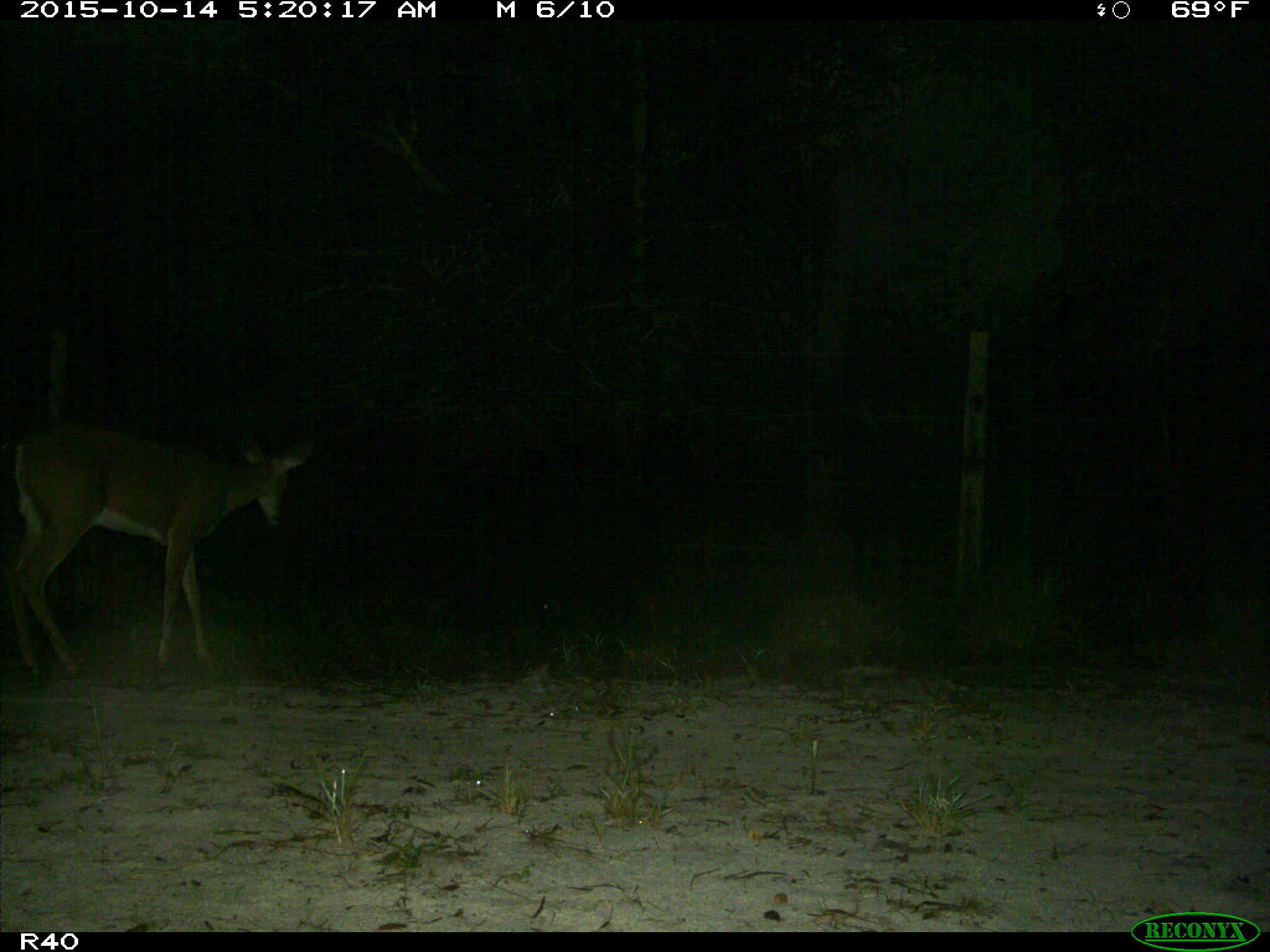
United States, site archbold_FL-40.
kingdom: Animalia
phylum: Chordata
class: Mammalia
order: Artiodactyla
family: Cervidae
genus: Odocoileus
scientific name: Odocoileus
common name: deer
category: unidentified deer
Unidentified deer (deer) (Odocoileus).